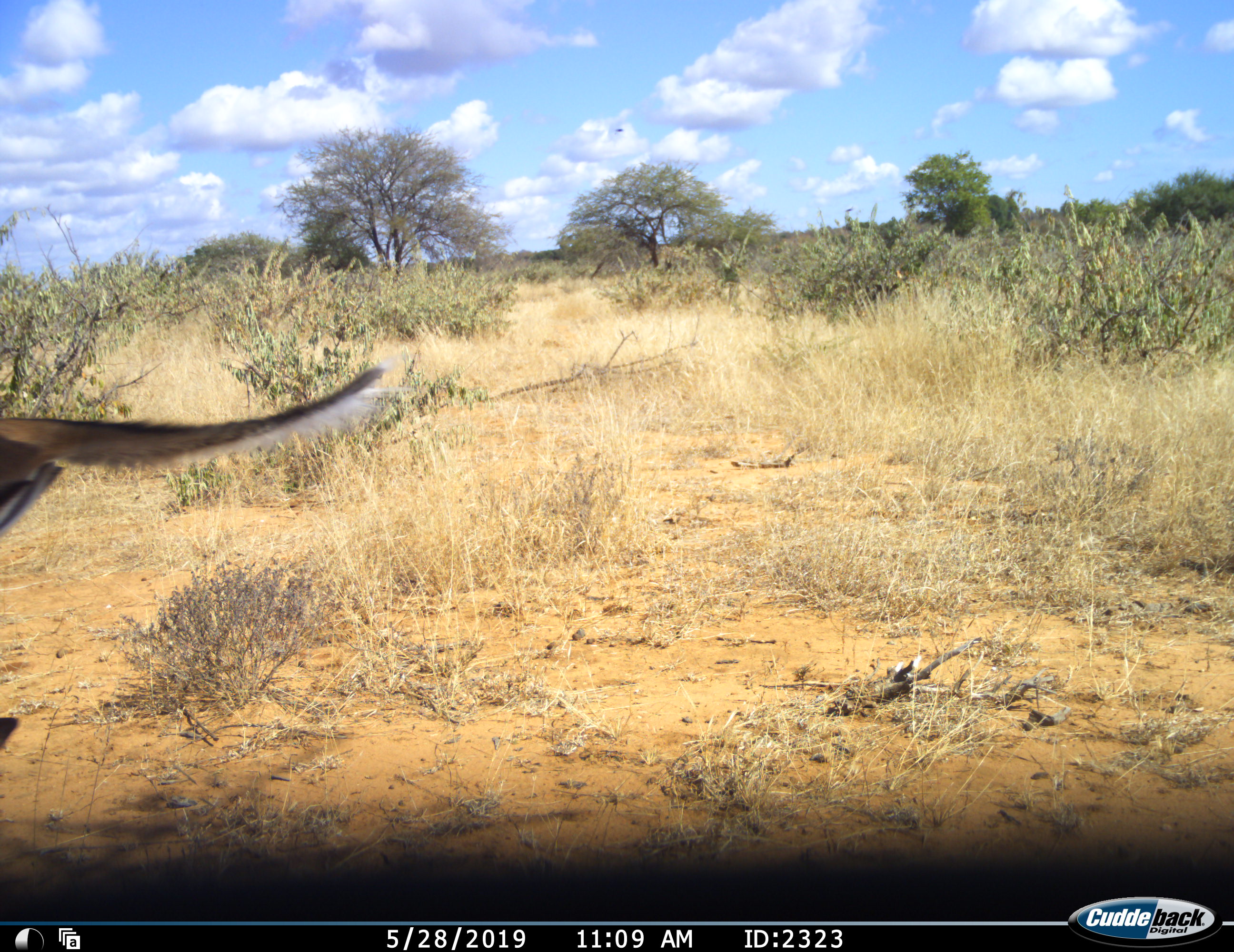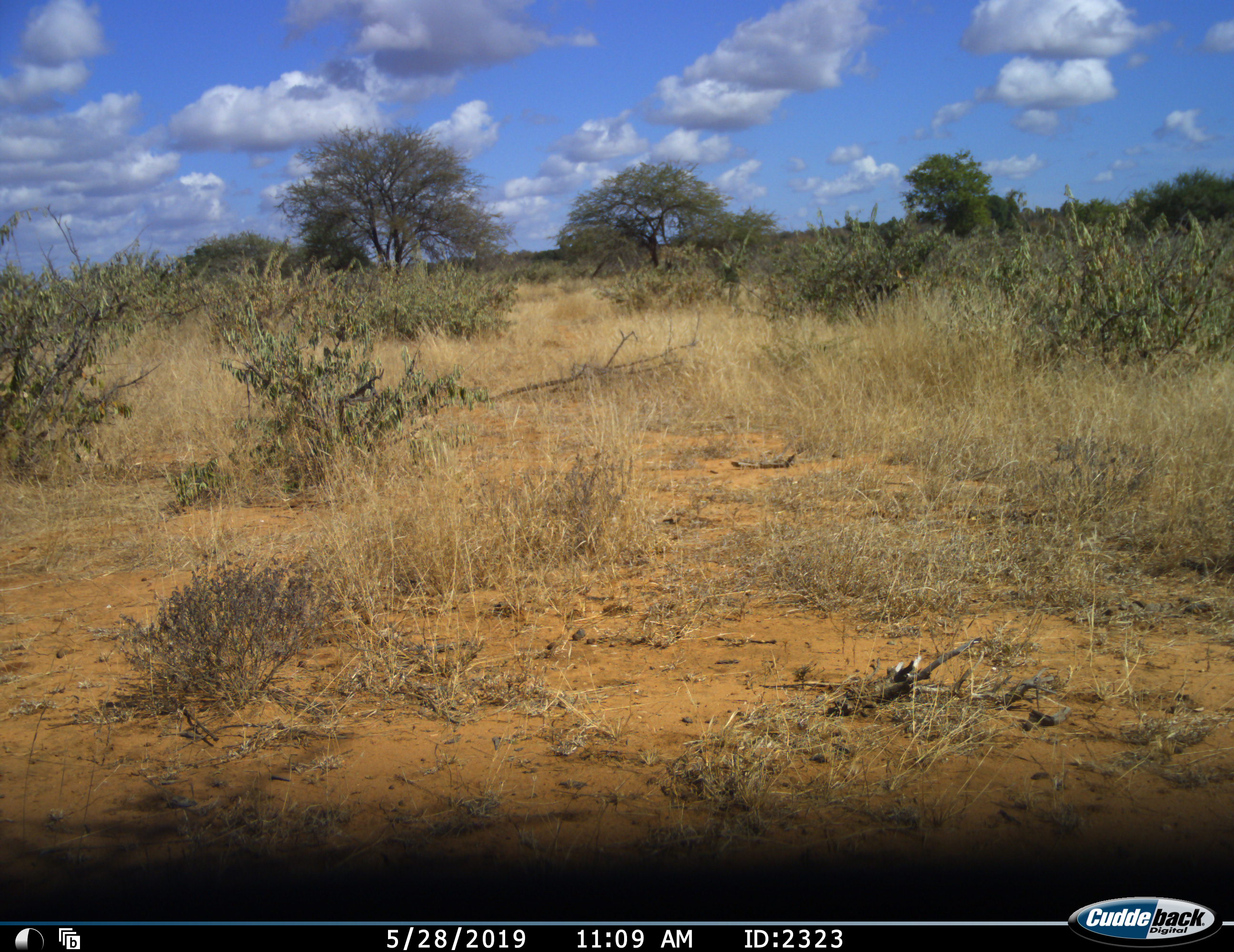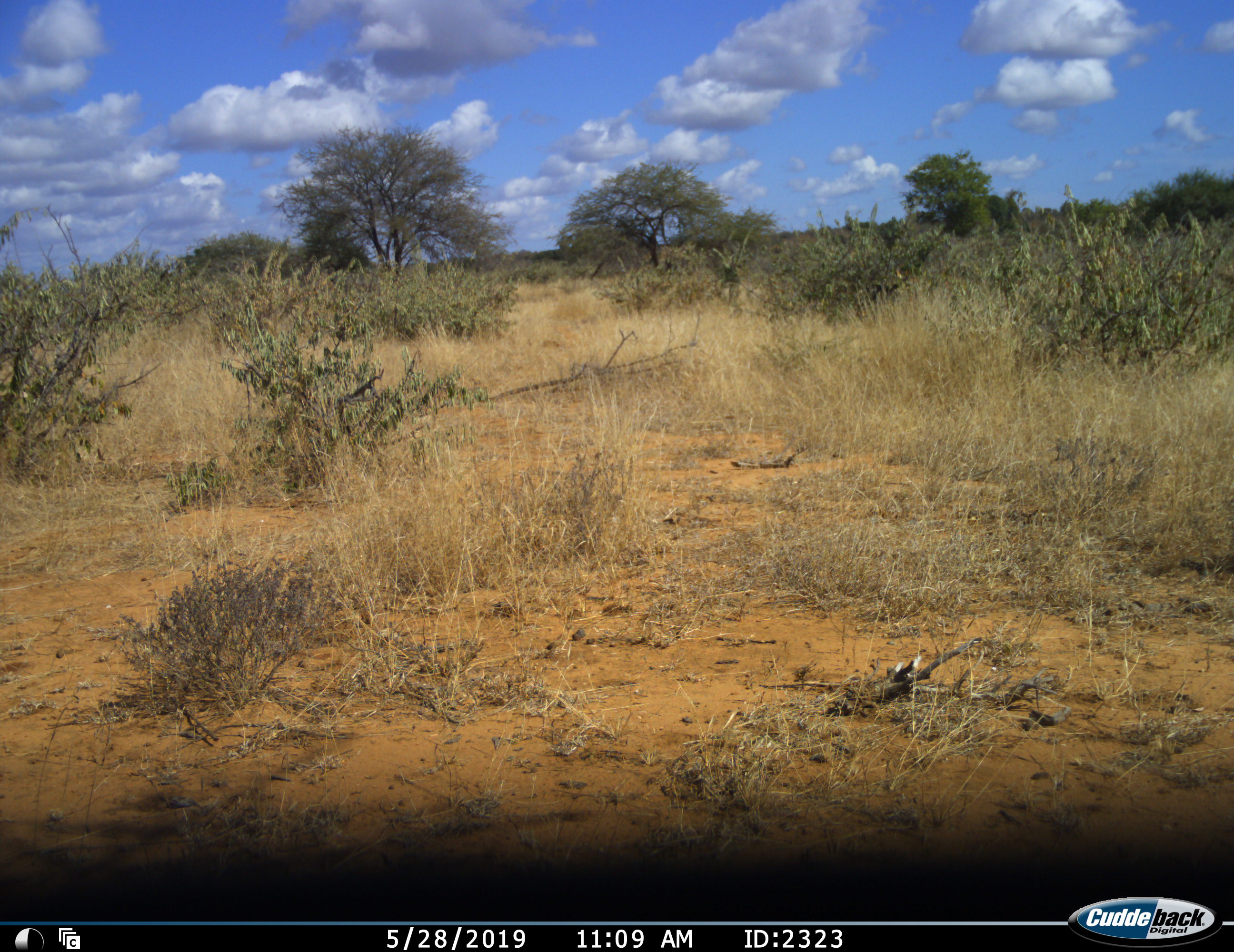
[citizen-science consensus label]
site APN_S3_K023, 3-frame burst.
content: unidentified animal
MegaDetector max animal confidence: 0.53